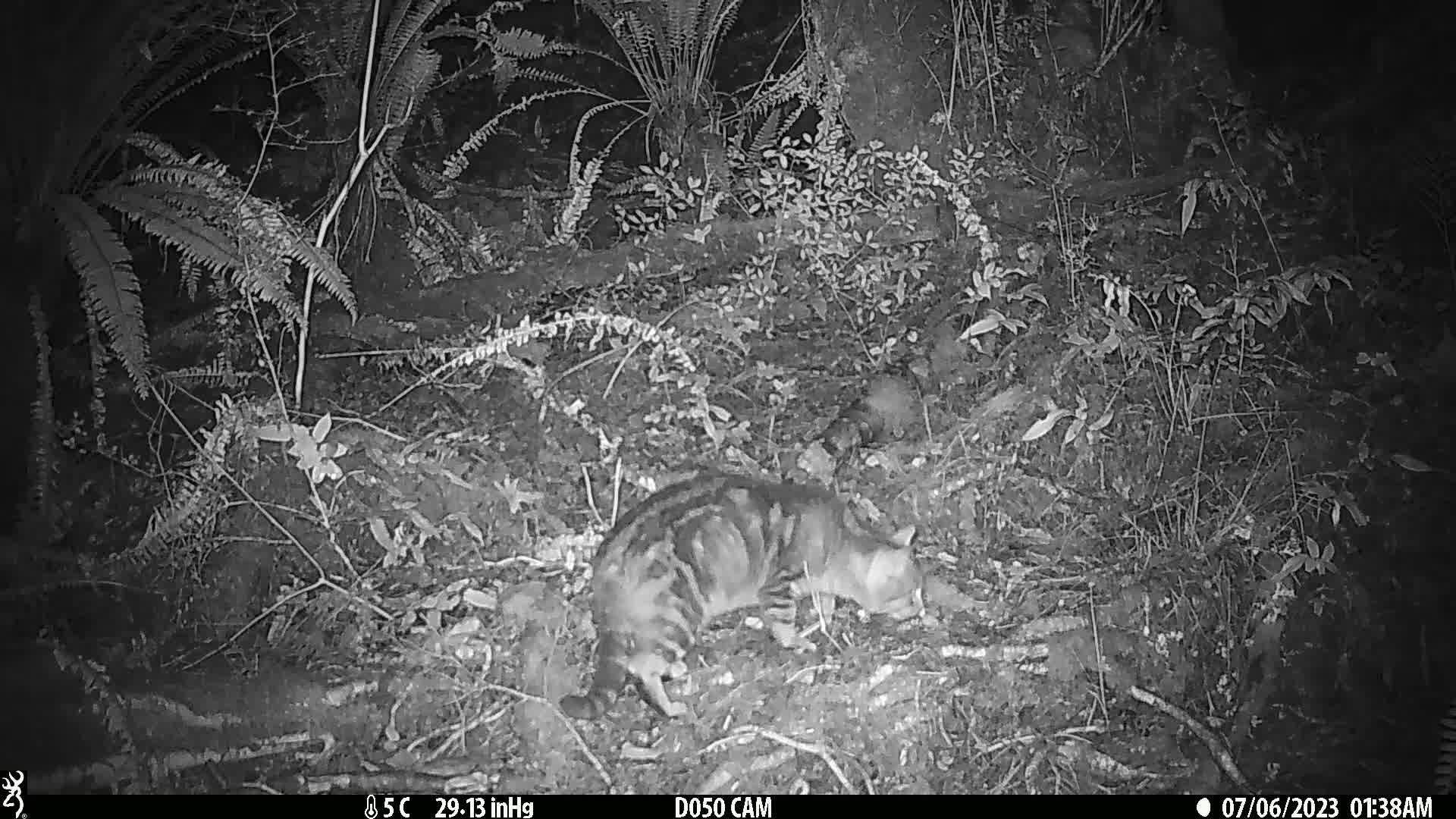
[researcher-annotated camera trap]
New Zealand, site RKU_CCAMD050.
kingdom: Animalia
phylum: Chordata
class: Mammalia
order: Carnivora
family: Felidae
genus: Felis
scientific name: Felis catus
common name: domestic cat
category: cat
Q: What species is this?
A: Cat (domestic cat) (Felis catus).